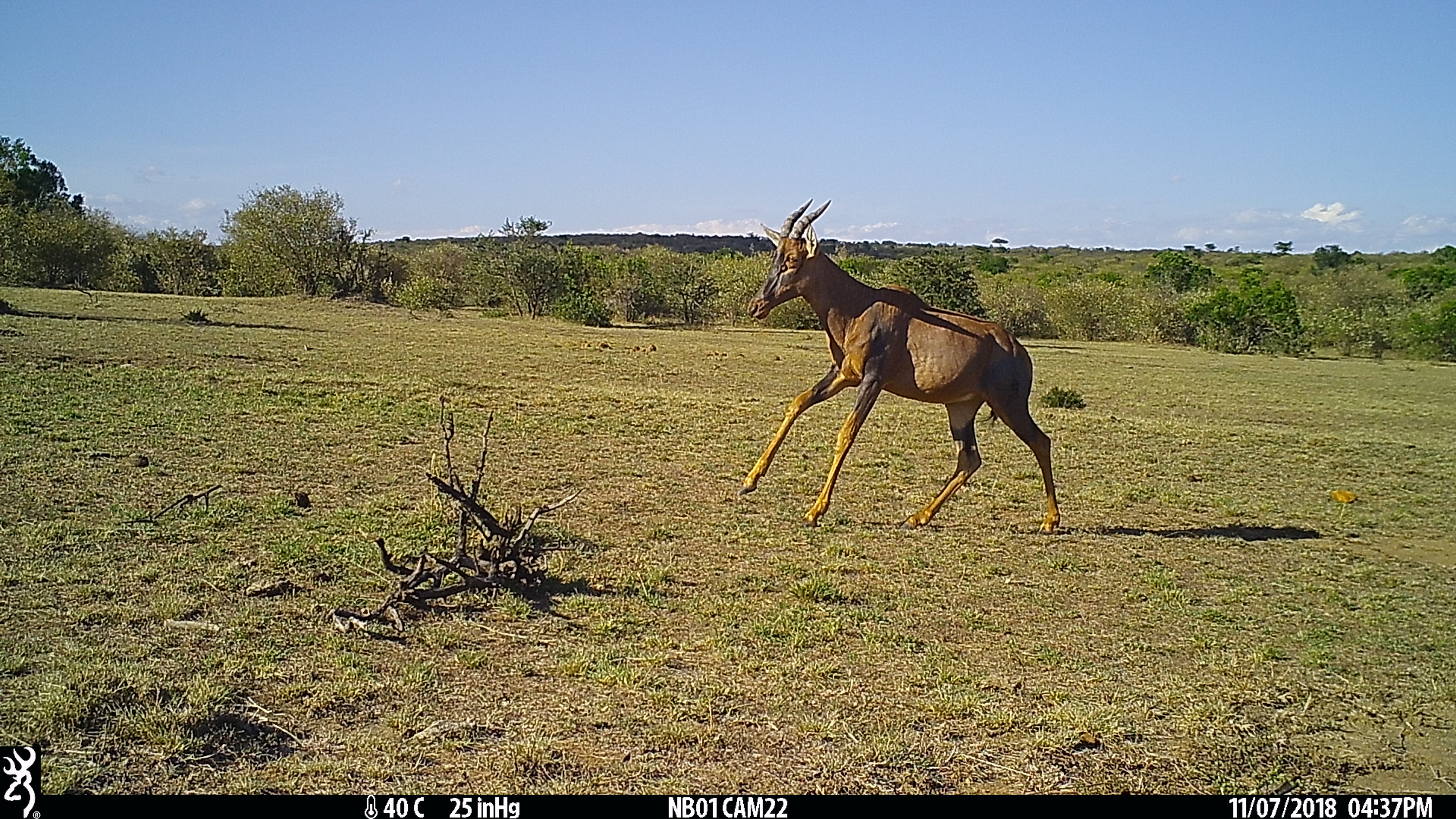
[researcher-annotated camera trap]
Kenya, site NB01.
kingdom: Animalia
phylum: Chordata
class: Mammalia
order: Artiodactyla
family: Bovidae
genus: Damaliscus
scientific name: Damaliscus lunatus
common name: topi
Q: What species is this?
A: Topi (Damaliscus lunatus).